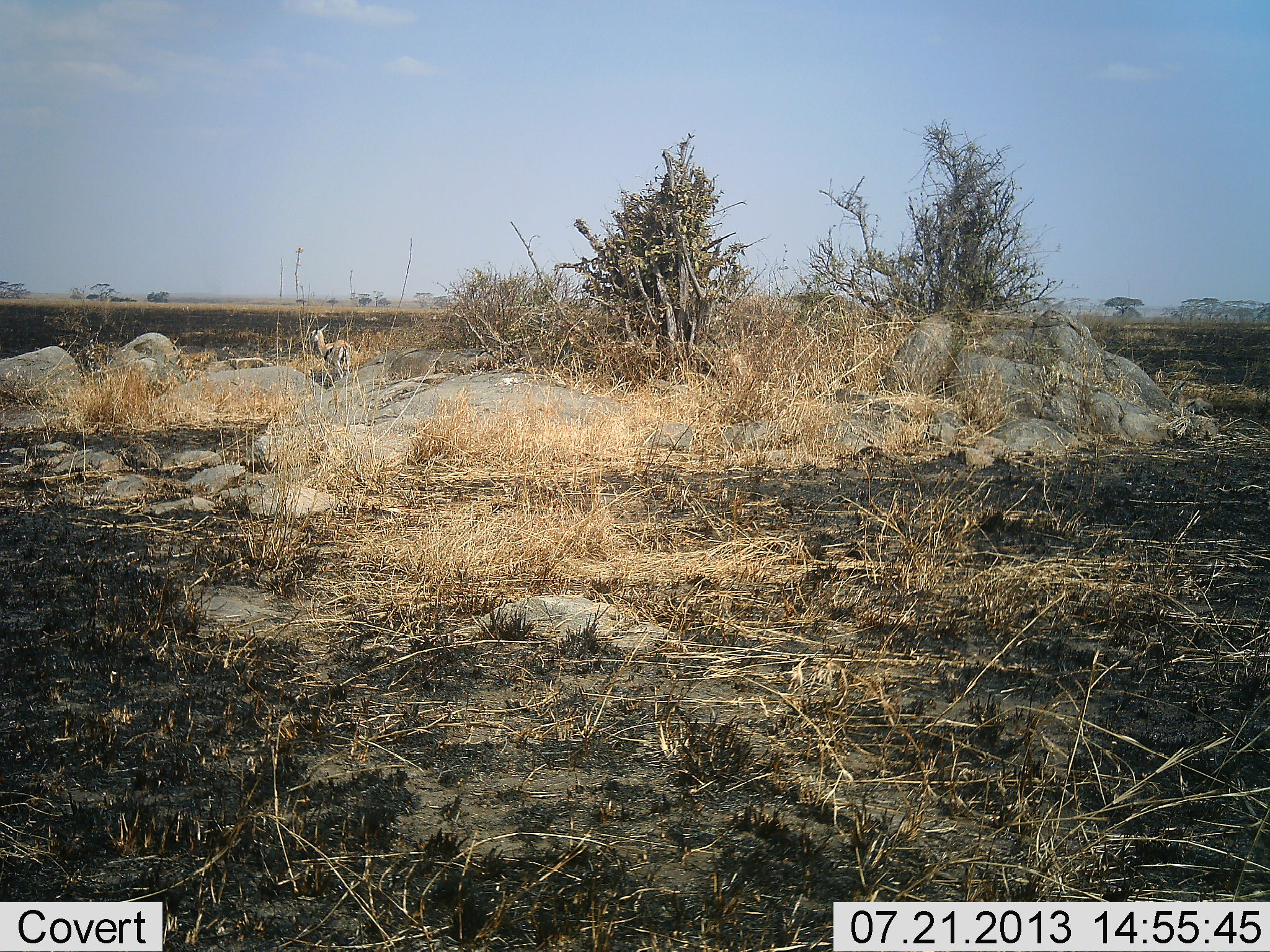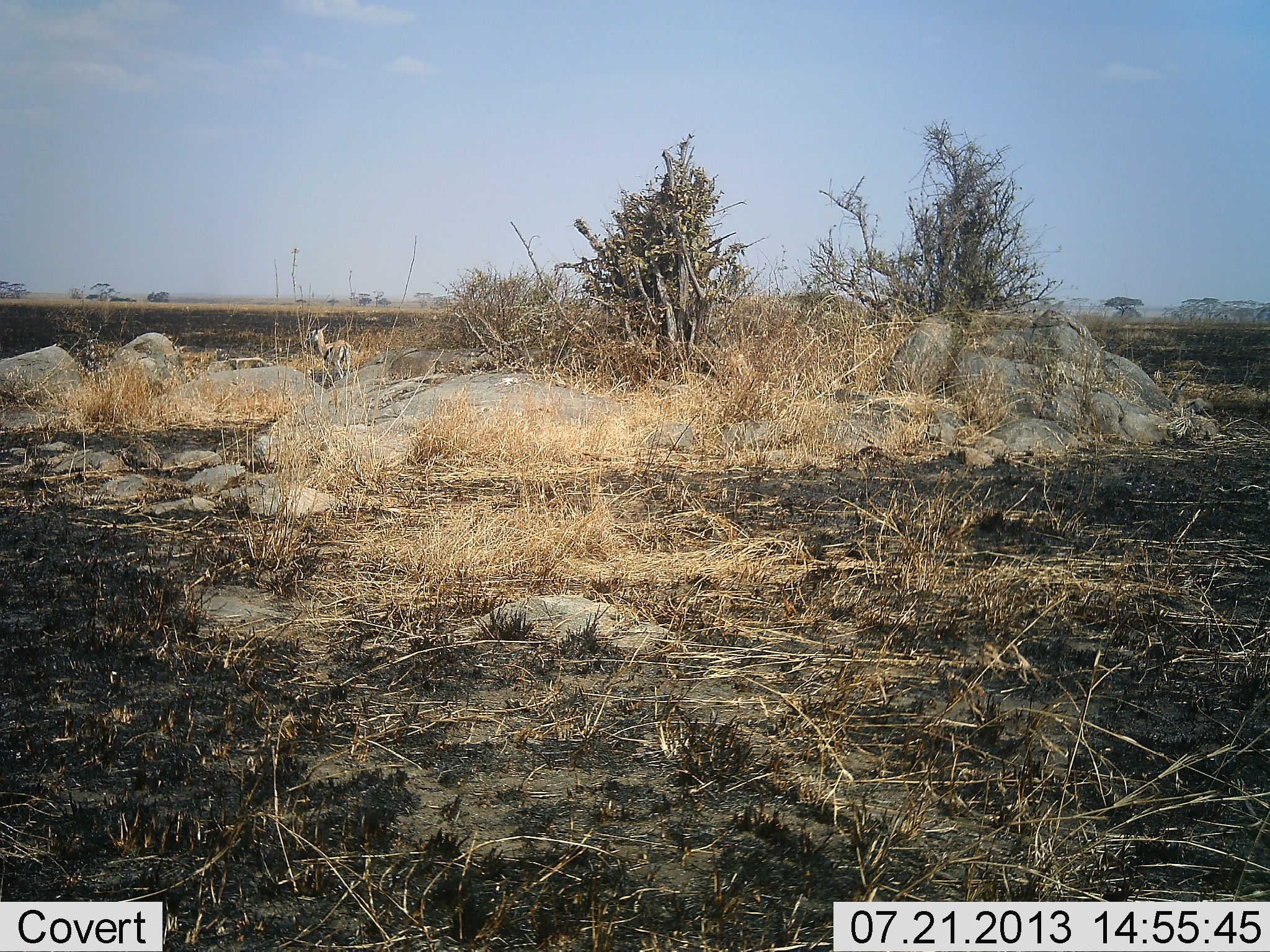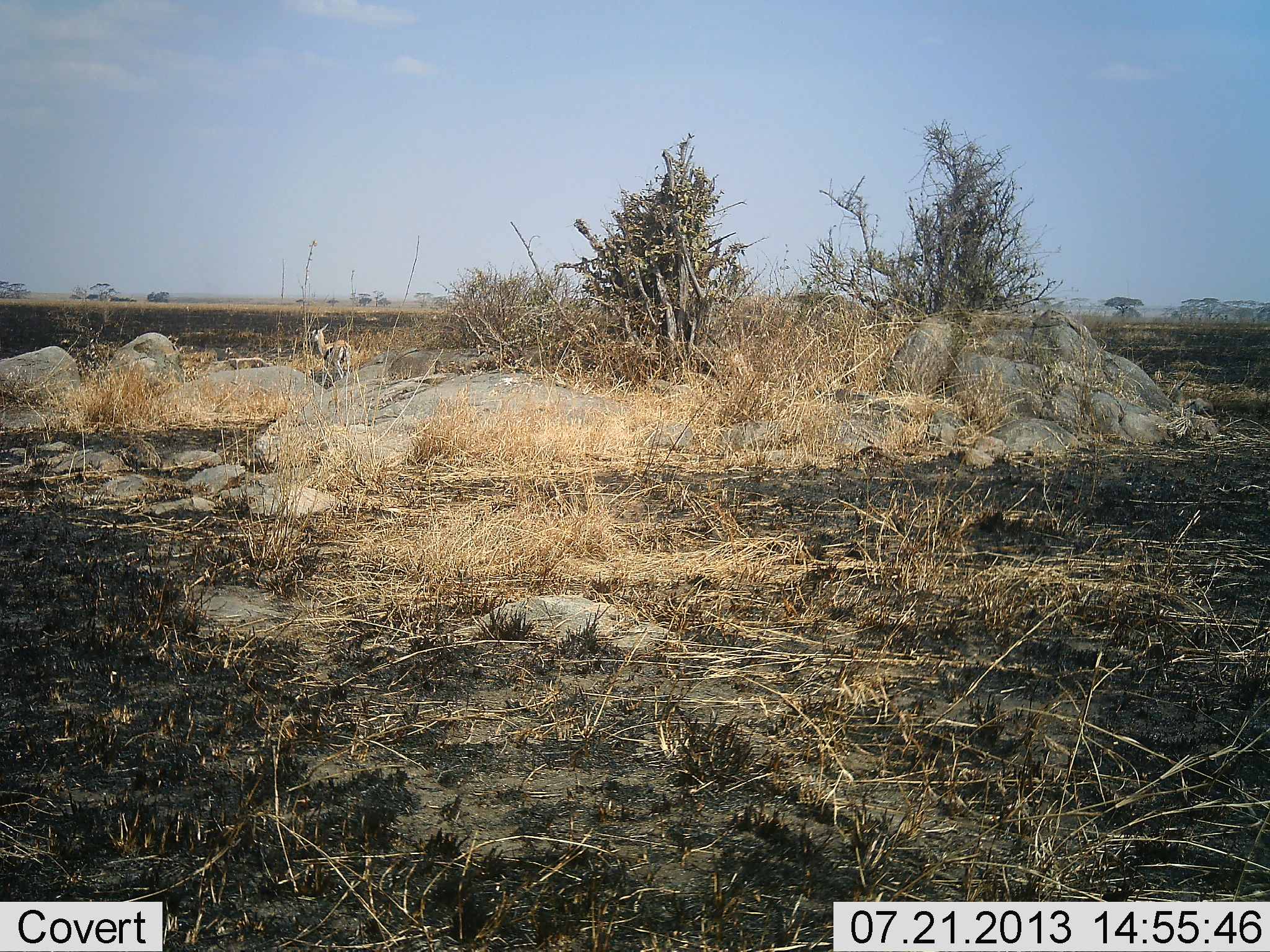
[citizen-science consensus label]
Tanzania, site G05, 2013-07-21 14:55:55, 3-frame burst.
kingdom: Animalia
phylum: Chordata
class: Mammalia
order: Artiodactyla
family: Bovidae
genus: Eudorcas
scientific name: Eudorcas thomsonii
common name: thomson's gazelle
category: gazellethomsons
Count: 1.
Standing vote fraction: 100%.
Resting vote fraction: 0%.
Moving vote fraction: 0%.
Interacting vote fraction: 0%.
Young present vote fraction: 0%.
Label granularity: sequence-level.